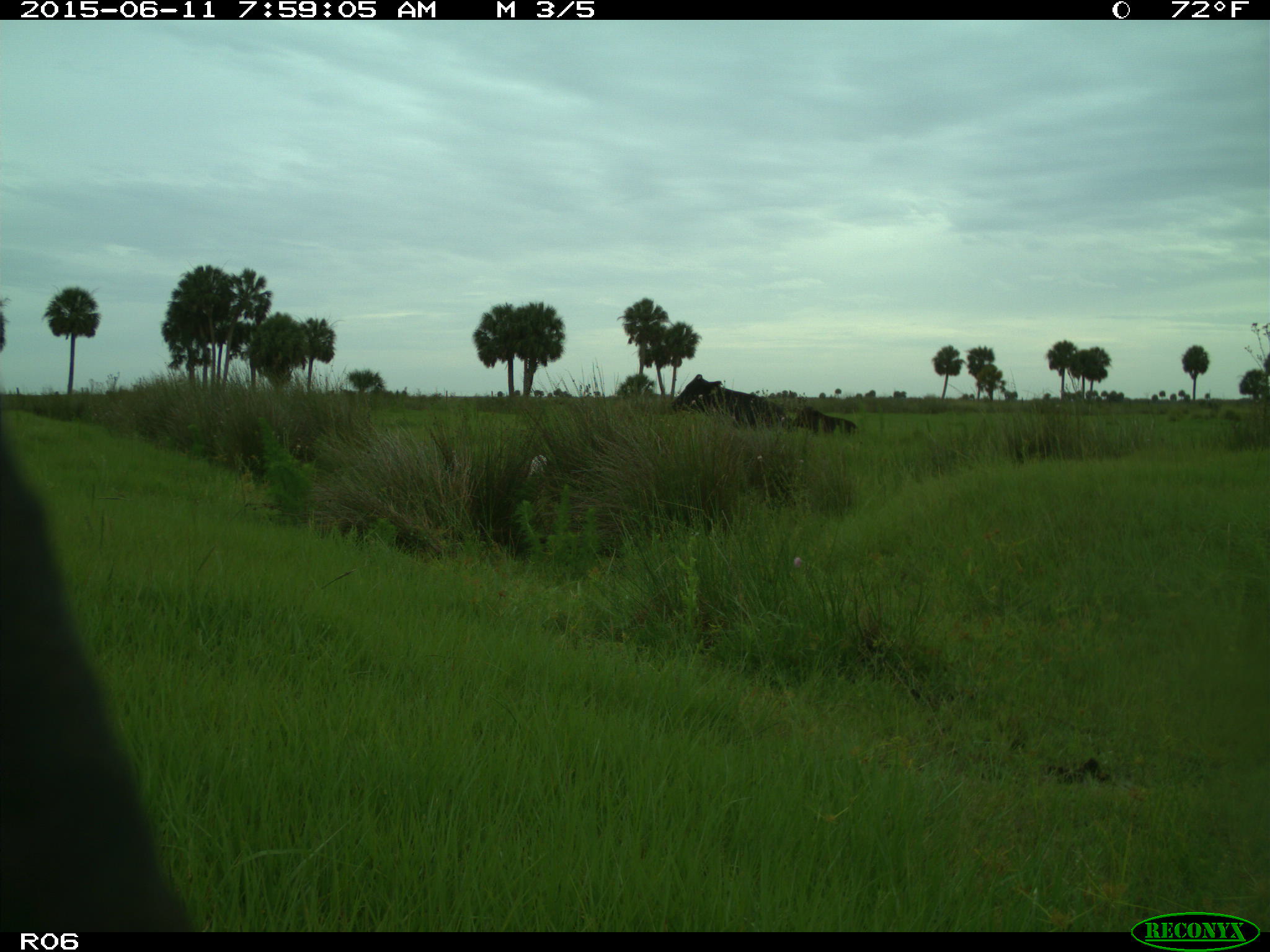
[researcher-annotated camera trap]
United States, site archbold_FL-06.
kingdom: Animalia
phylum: Chordata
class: Mammalia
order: Artiodactyla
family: Bovidae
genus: Bos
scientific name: Bos taurus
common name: domestic cow